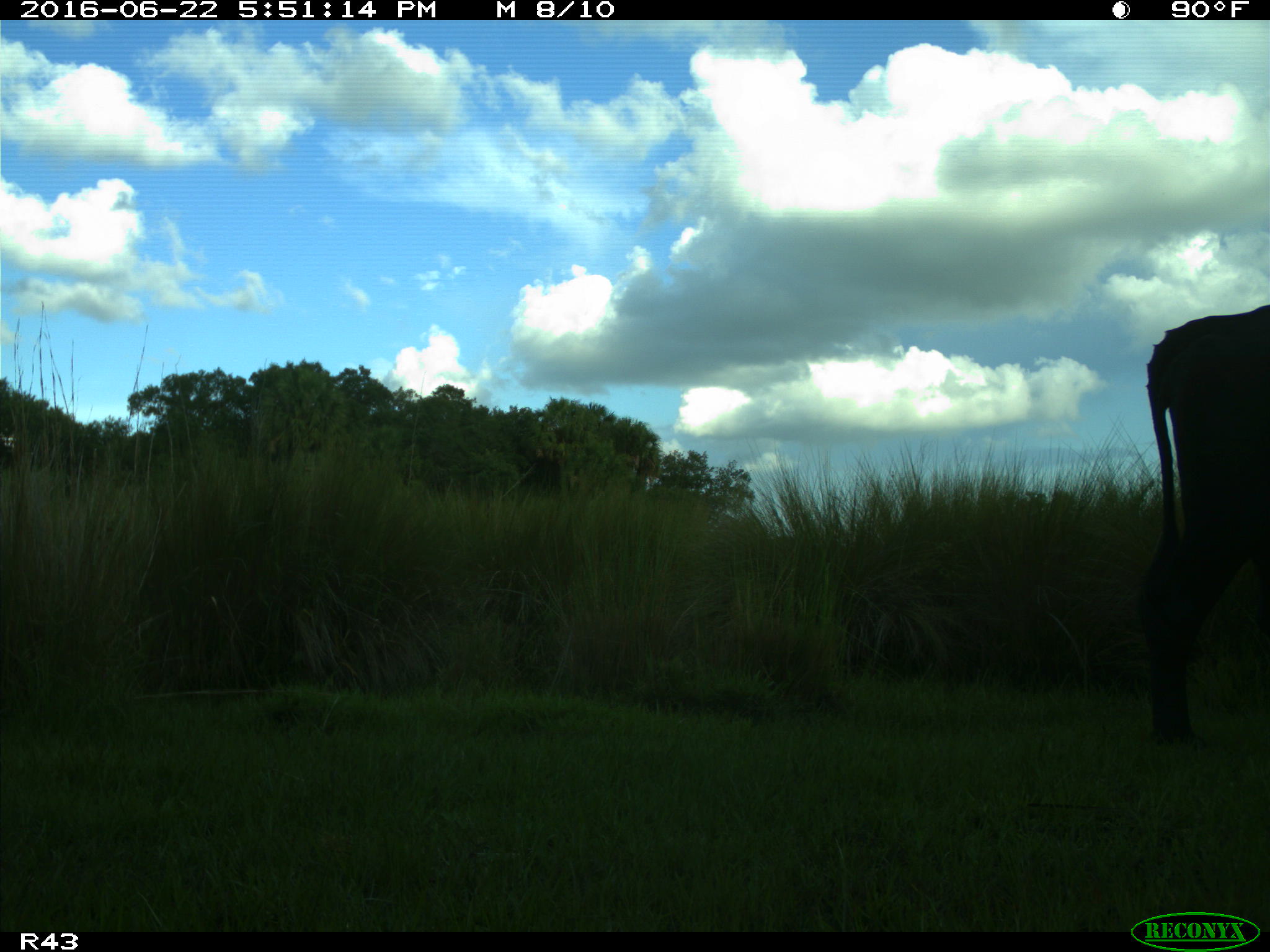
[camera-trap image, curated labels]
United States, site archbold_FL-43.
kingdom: Animalia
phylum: Chordata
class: Mammalia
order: Artiodactyla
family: Bovidae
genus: Bos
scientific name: Bos taurus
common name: domestic cow